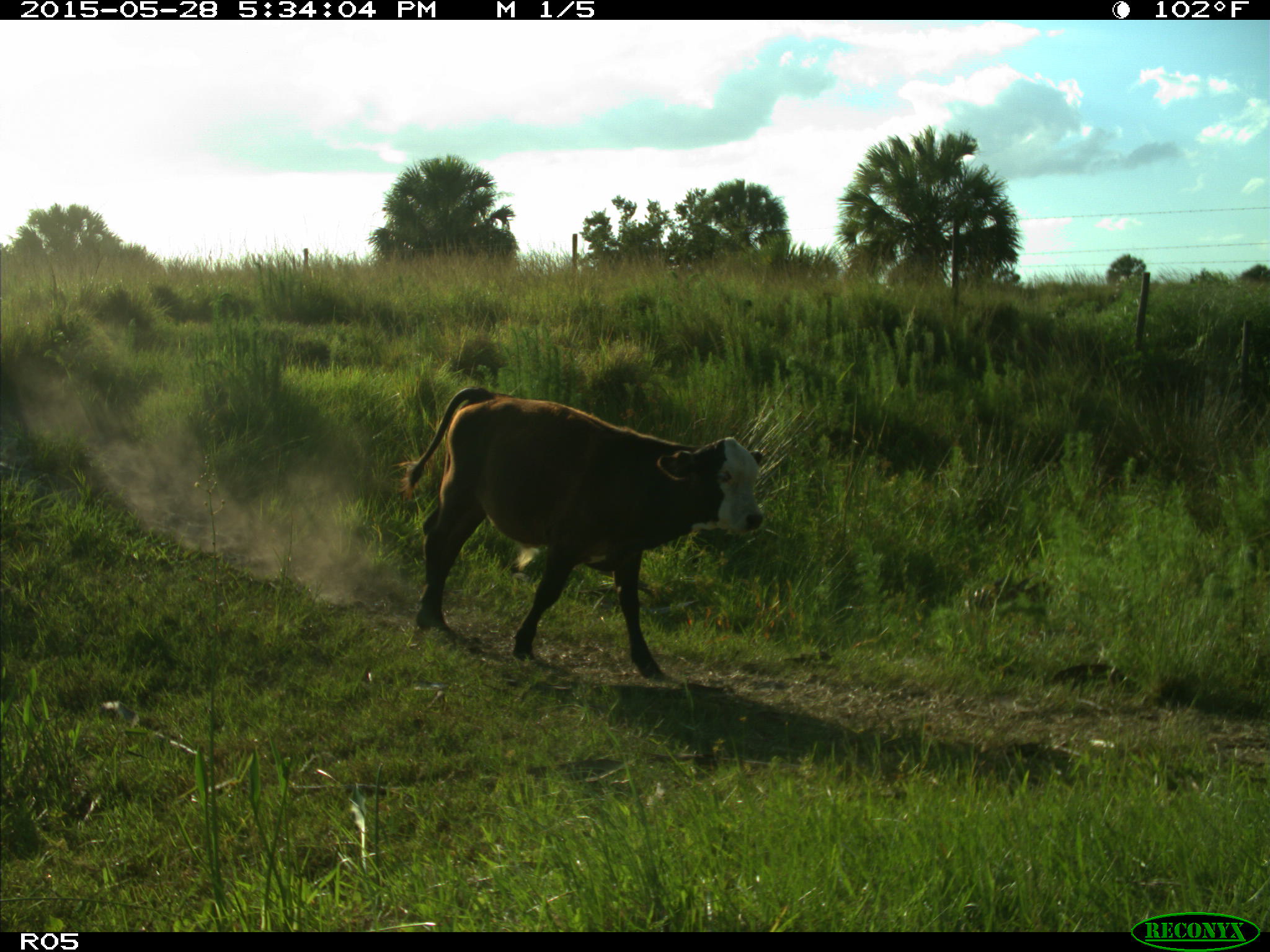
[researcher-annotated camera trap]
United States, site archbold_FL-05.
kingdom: Animalia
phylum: Chordata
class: Mammalia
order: Artiodactyla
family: Bovidae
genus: Bos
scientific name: Bos taurus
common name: domestic cow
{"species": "Bos taurus (domestic cow)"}